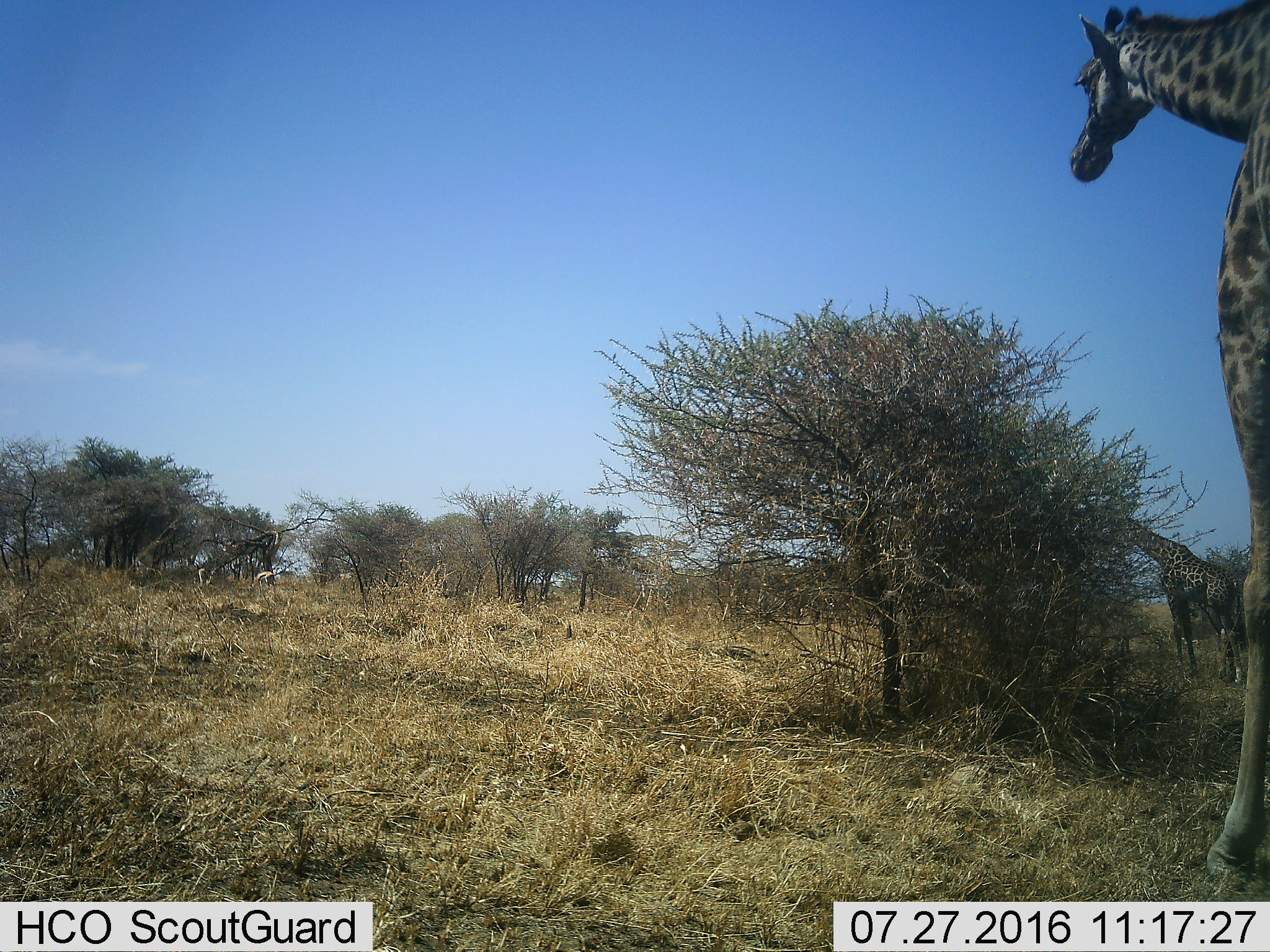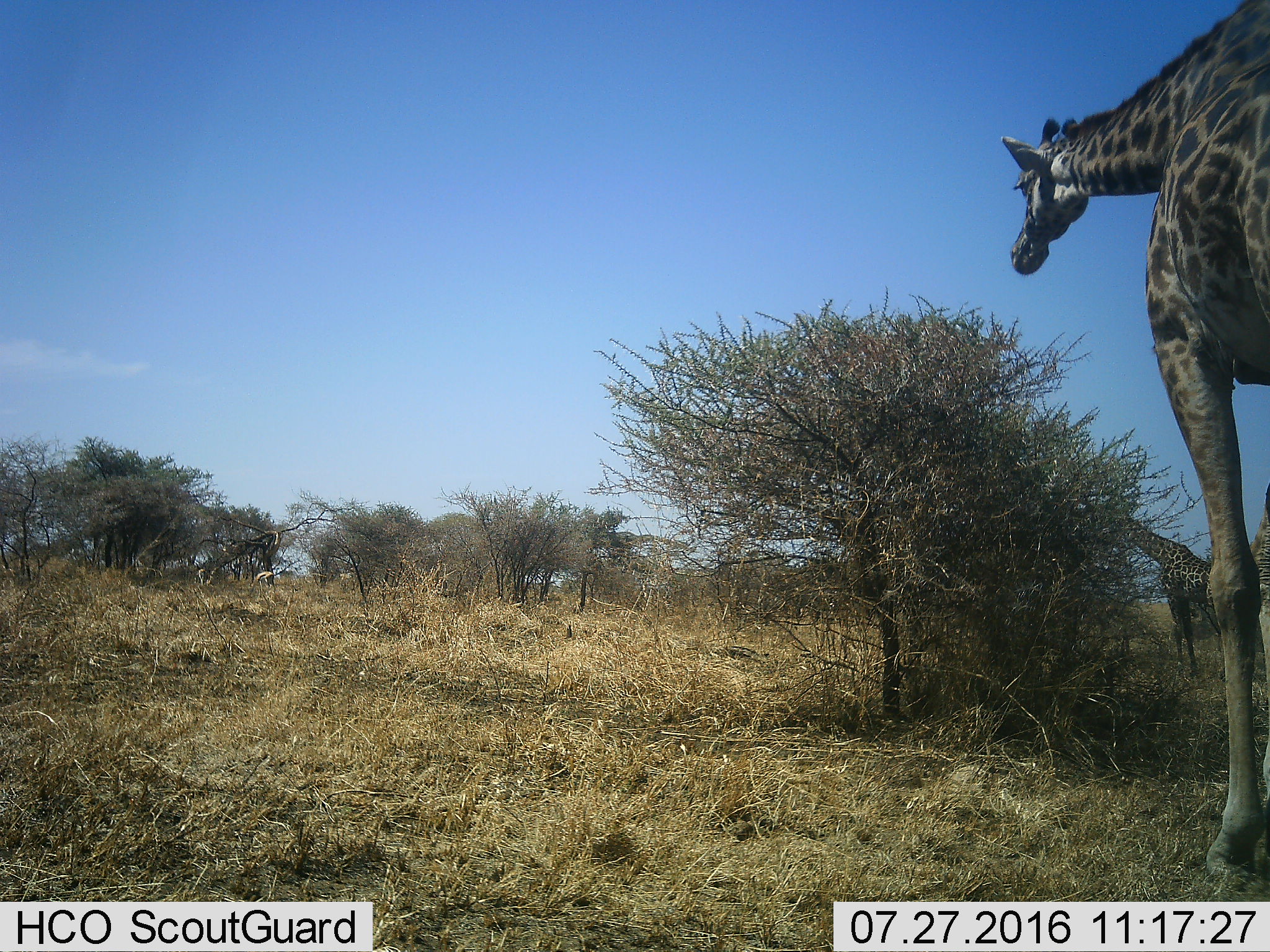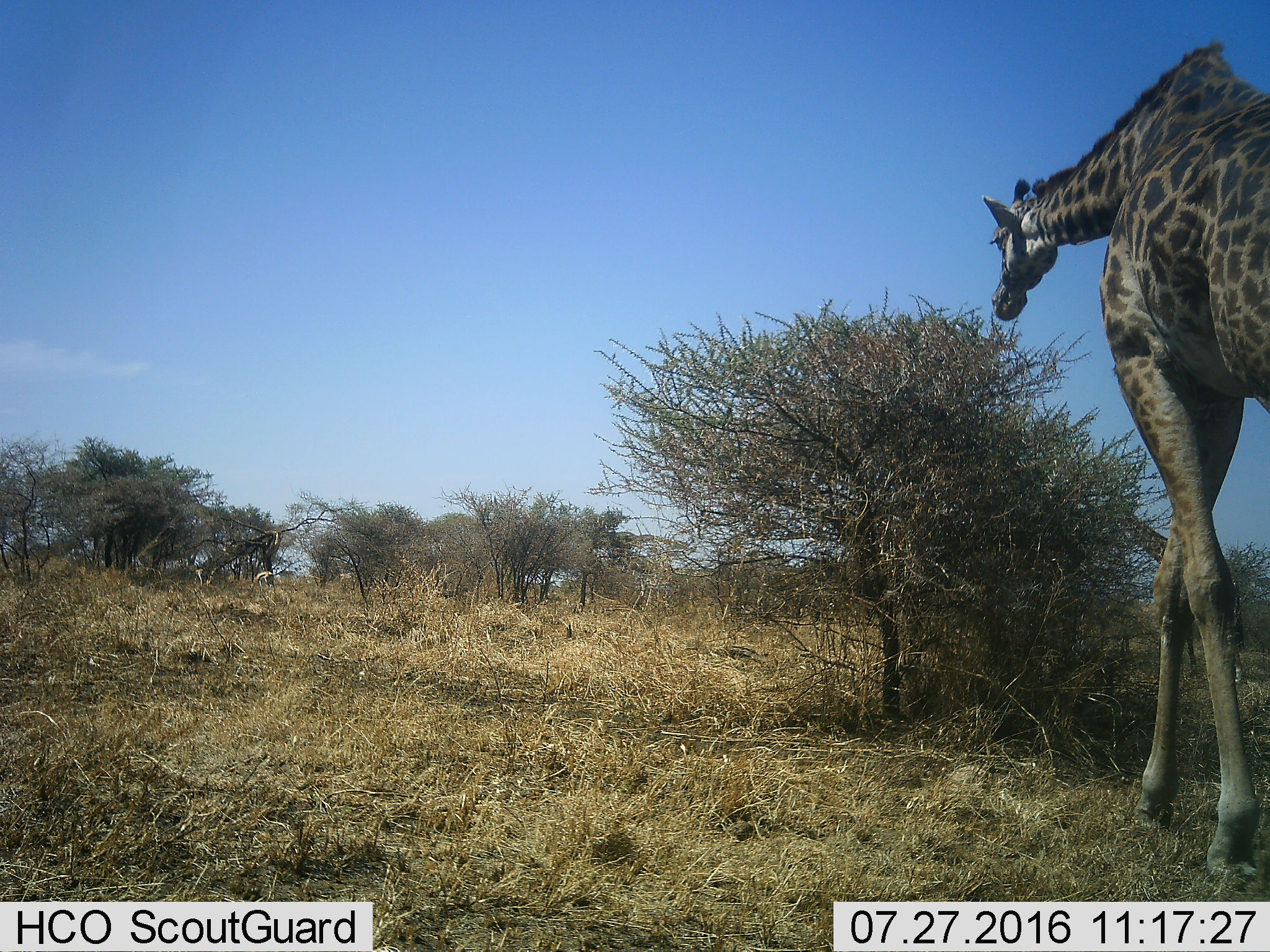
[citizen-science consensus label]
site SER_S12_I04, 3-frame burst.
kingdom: Animalia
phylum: Chordata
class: Mammalia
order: Artiodactyla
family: Giraffidae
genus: Giraffa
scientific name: Giraffa camelopardalis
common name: giraffe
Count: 2.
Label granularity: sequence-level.